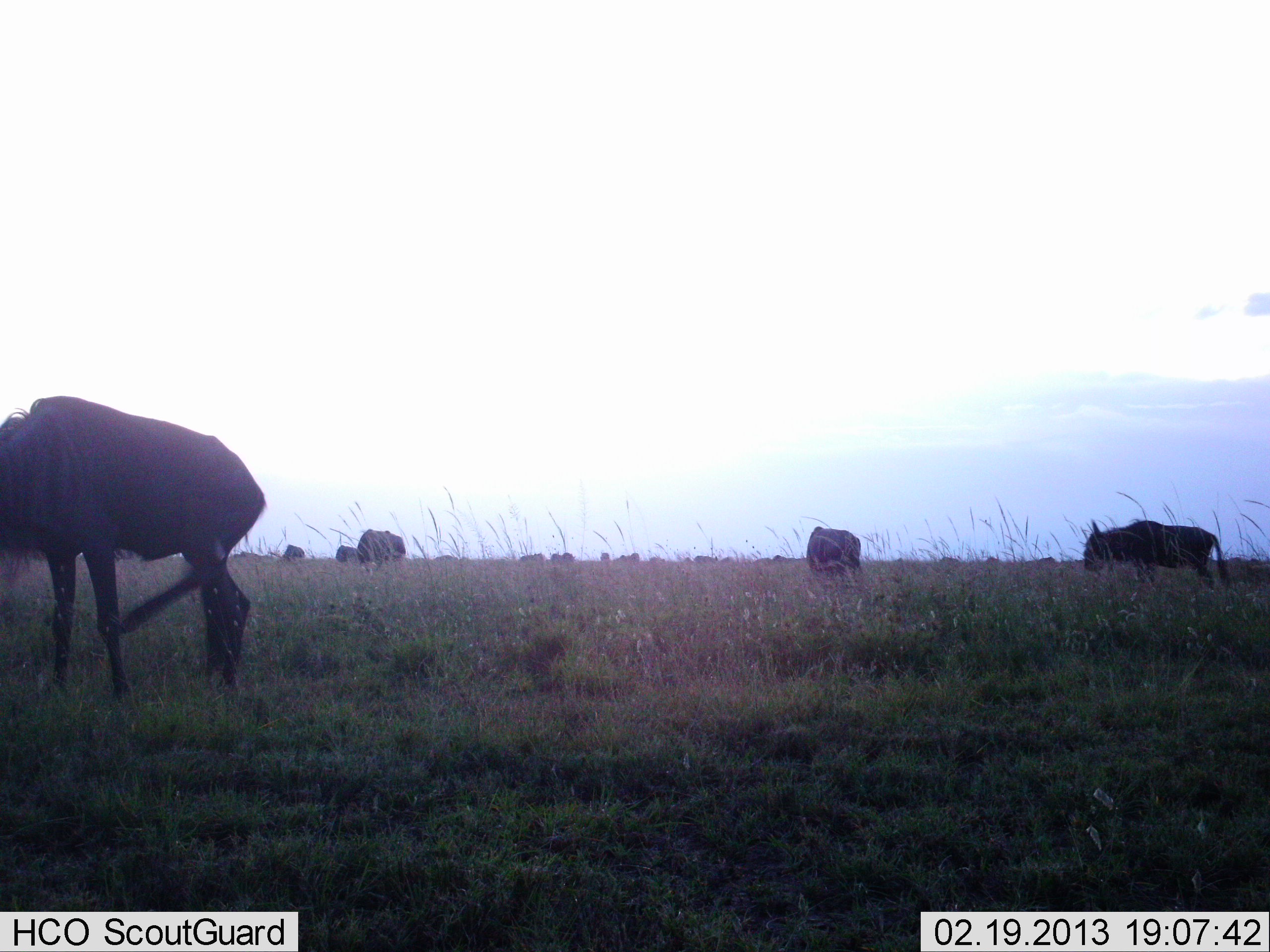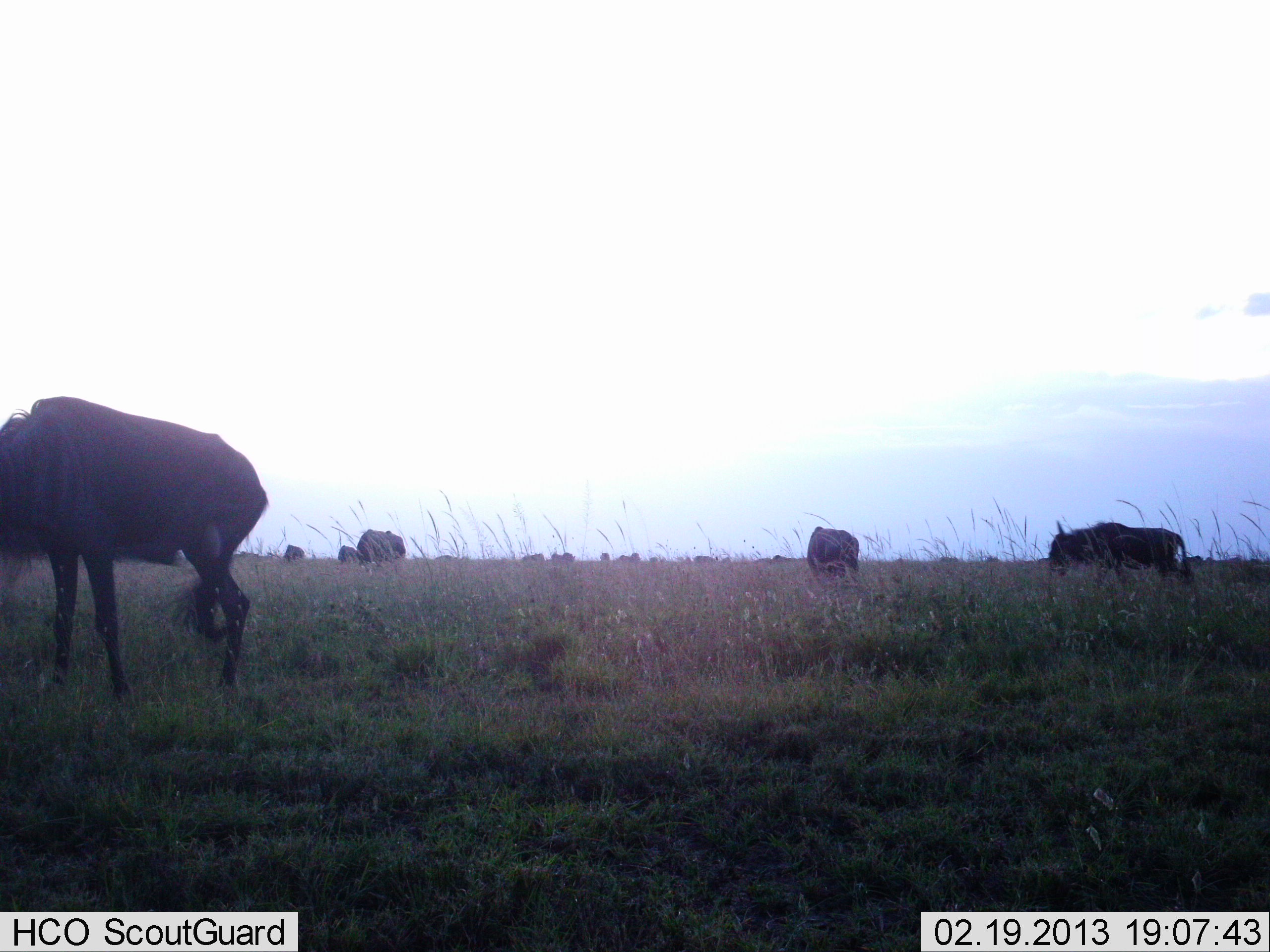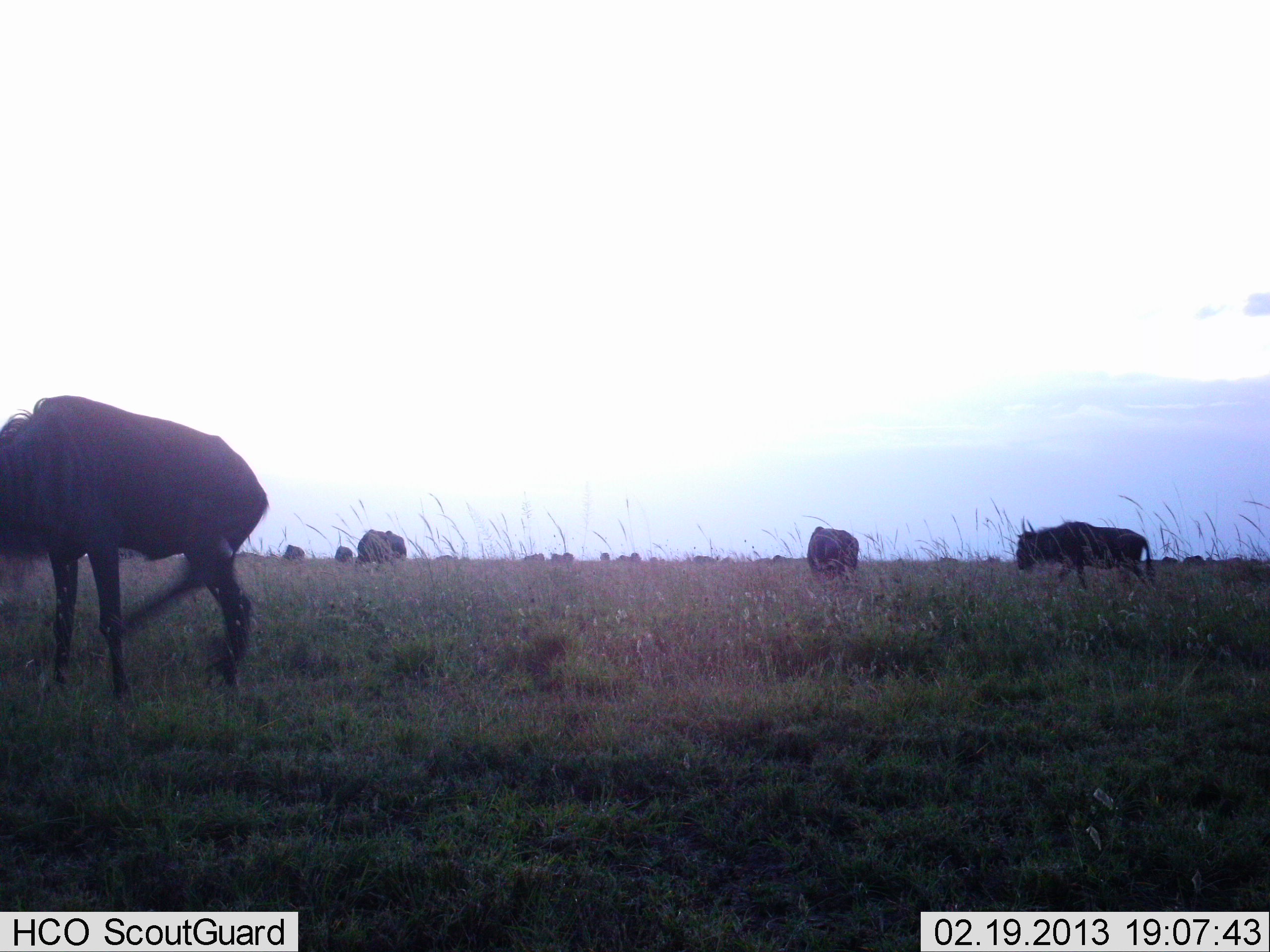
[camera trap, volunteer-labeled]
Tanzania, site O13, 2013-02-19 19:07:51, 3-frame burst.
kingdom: Animalia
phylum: Chordata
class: Mammalia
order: Artiodactyla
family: Bovidae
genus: Connochaetes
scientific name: Connochaetes taurinus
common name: blue wildebeest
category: wildebeest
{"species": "wildebeest (blue wildebeest) (Connochaetes taurinus)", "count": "11-50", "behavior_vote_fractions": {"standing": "48%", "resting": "3%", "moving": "64%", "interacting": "0%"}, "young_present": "0%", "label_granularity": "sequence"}